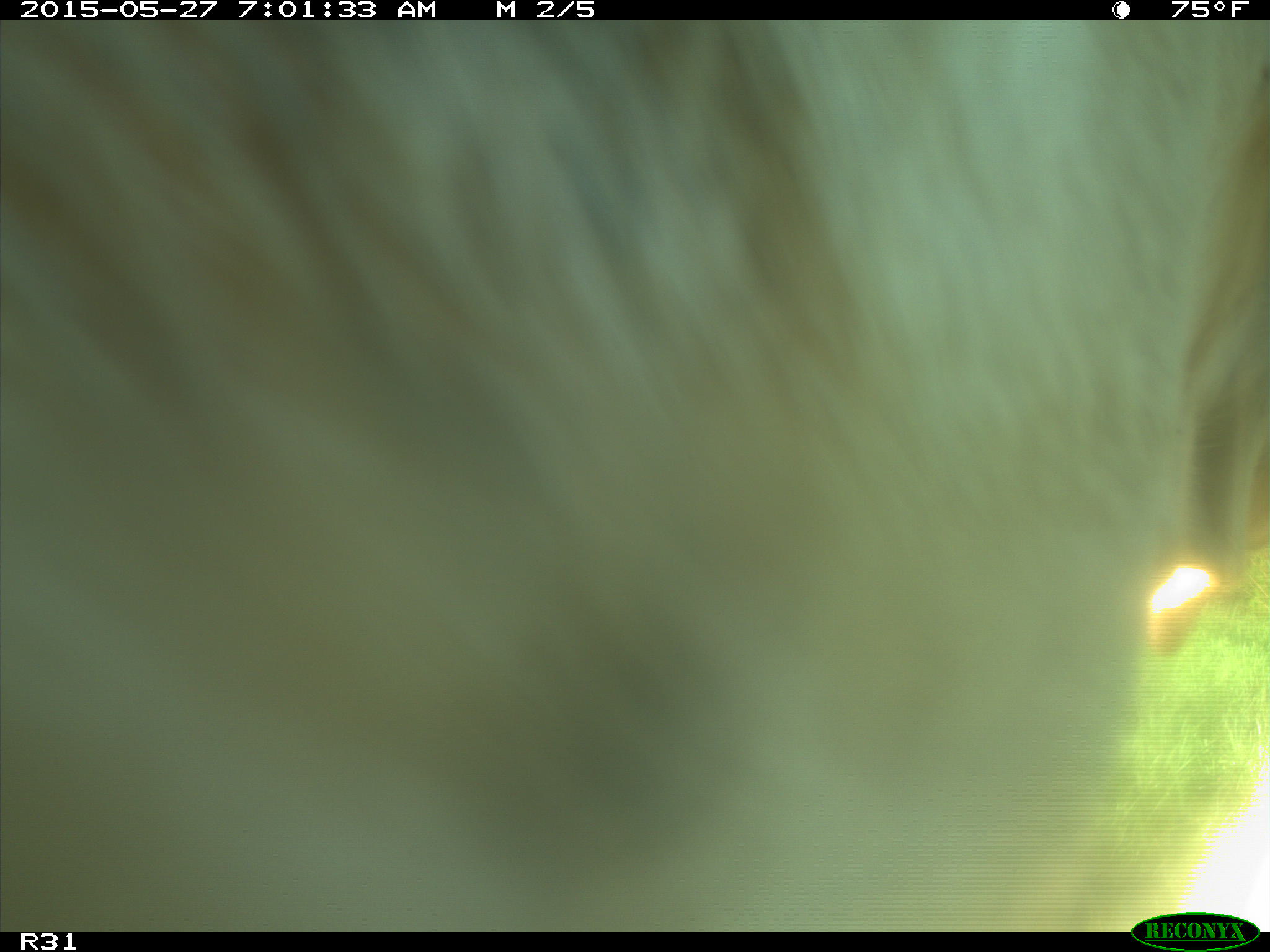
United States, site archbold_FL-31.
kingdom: Animalia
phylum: Chordata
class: Mammalia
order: Artiodactyla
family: Bovidae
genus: Bos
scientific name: Bos taurus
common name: domestic cow